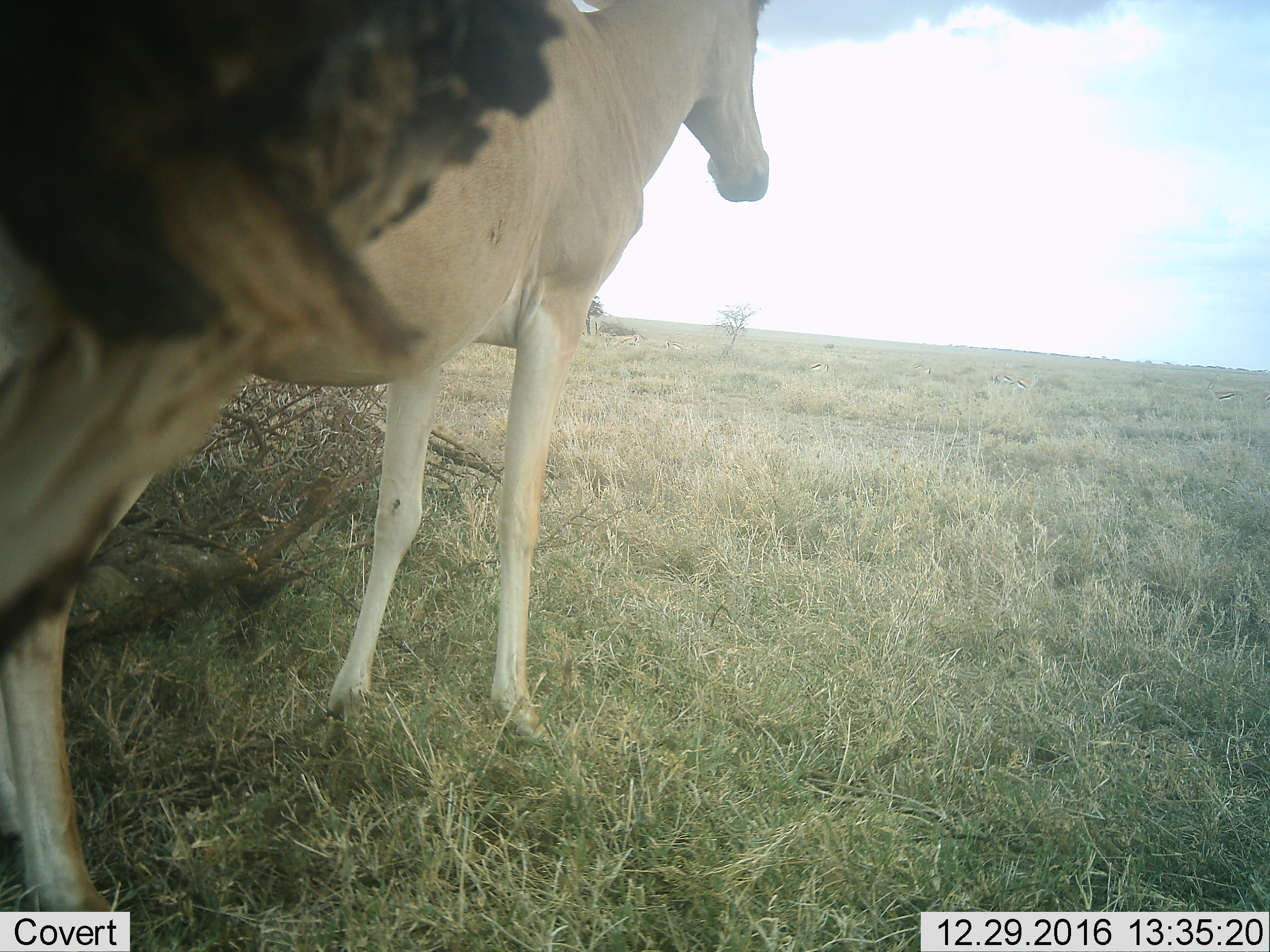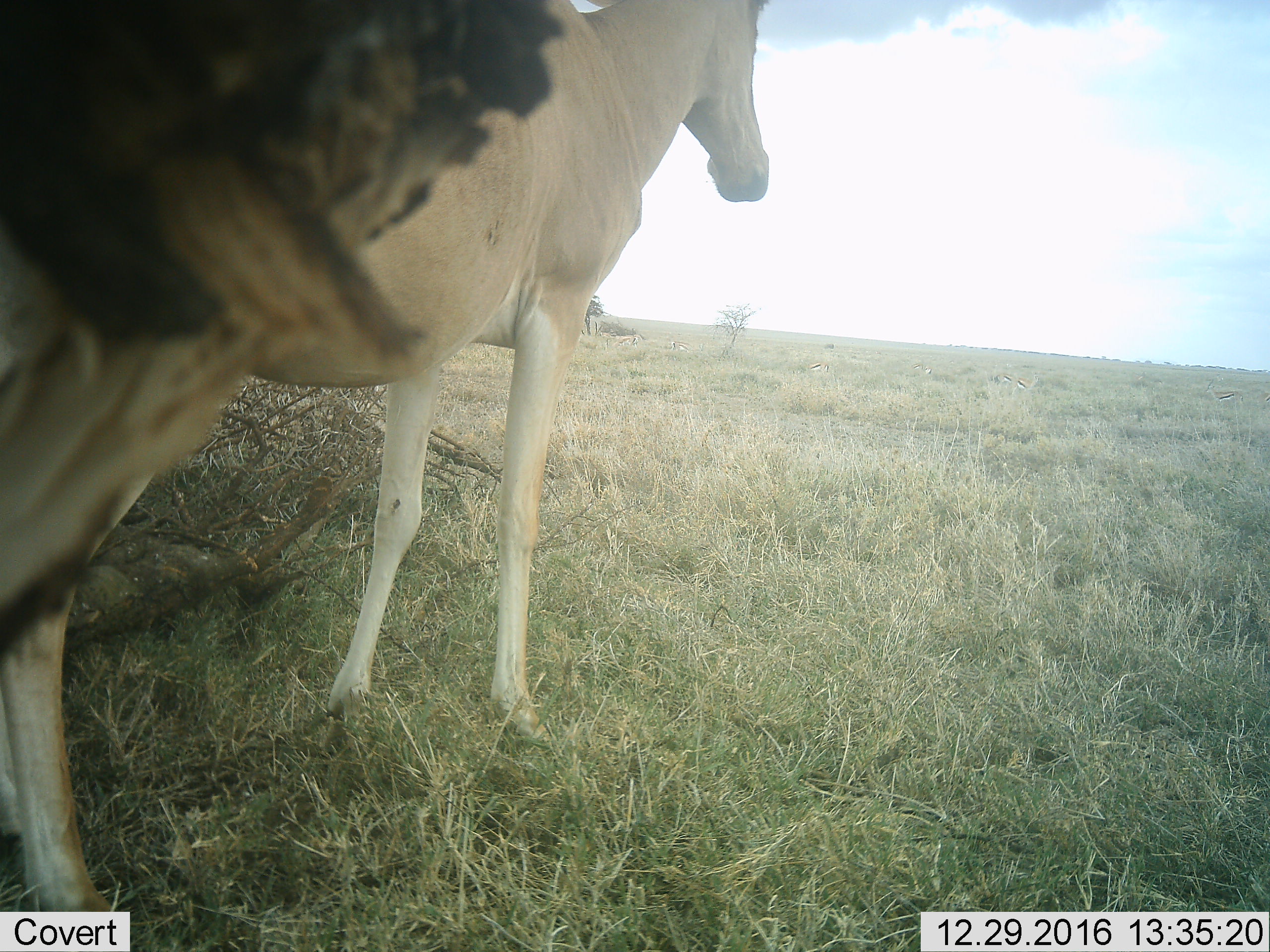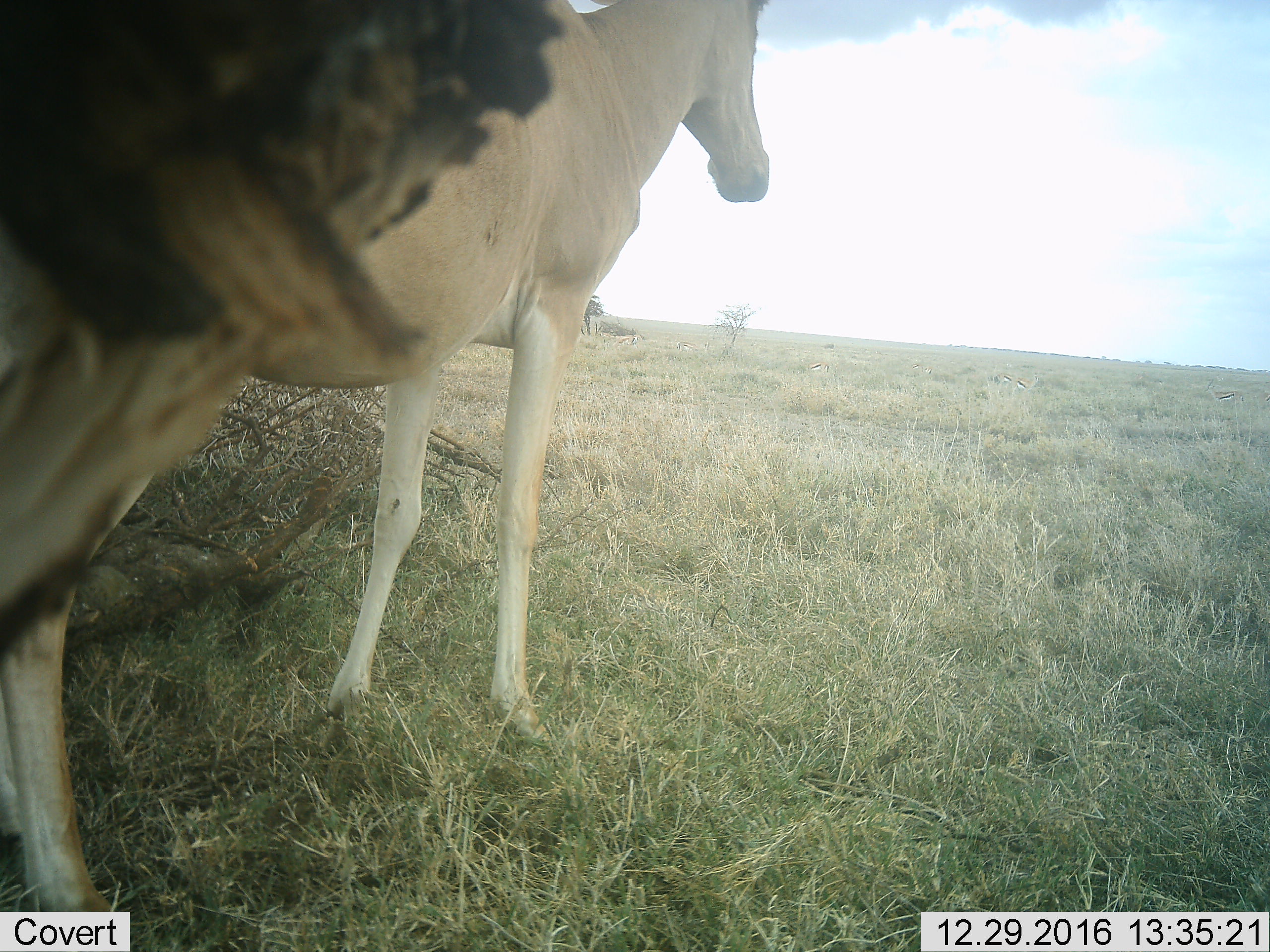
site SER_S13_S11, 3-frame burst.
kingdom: Animalia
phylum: Chordata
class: Mammalia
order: Artiodactyla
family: Bovidae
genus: Alcelaphus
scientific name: Alcelaphus buselaphus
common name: hartebeest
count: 1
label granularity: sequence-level